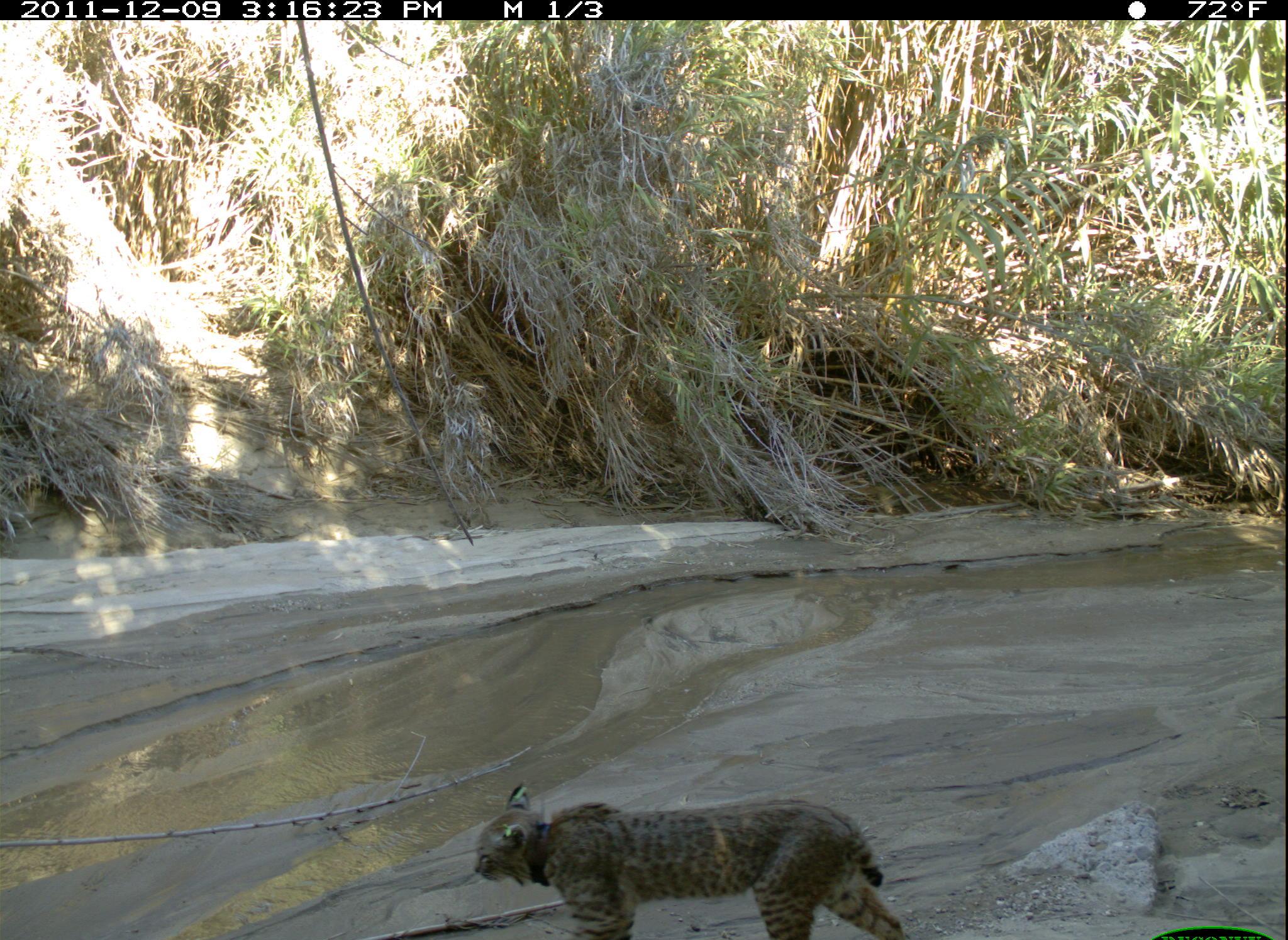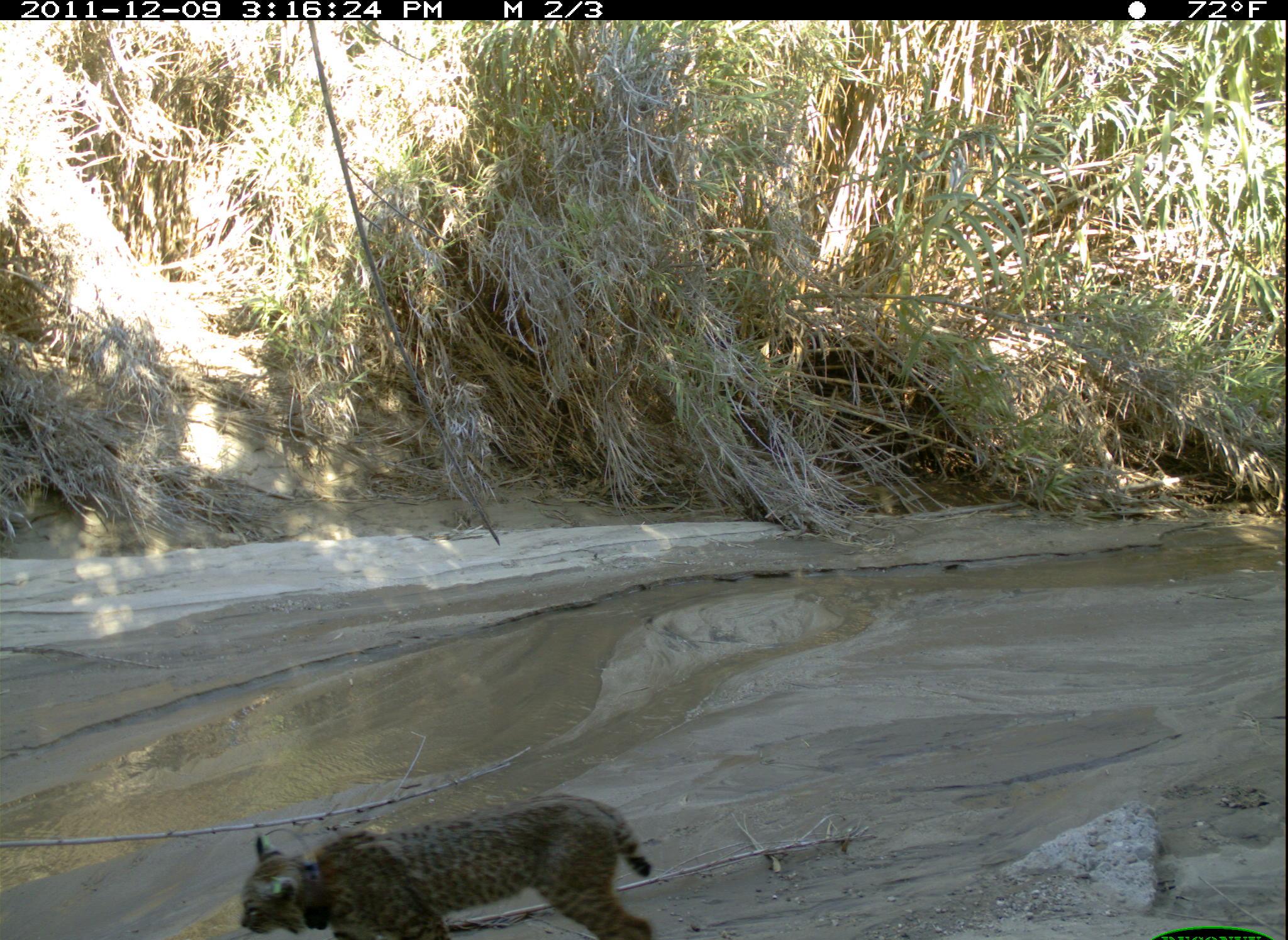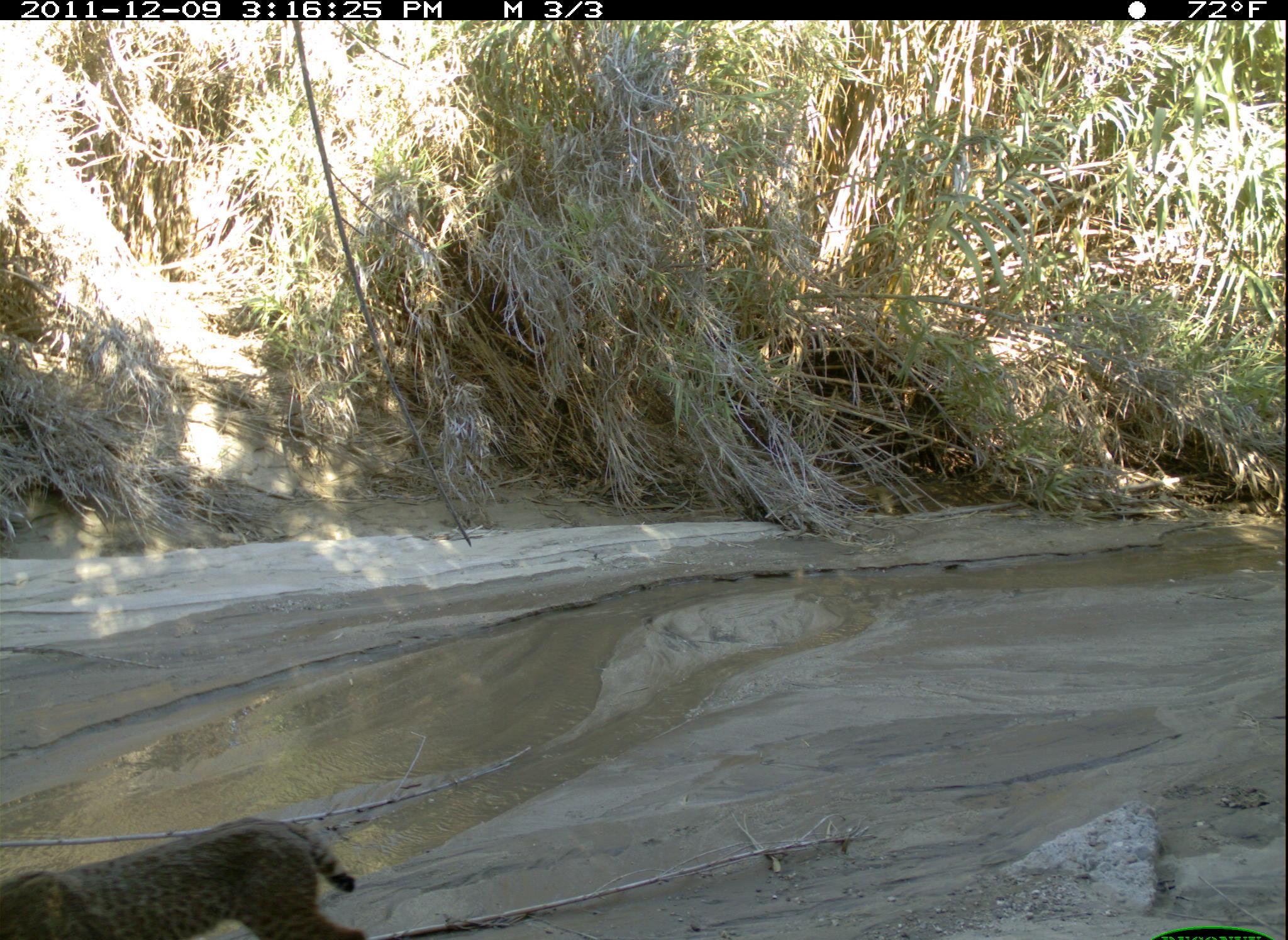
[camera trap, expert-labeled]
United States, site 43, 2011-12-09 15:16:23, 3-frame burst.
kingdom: Animalia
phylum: Chordata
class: Mammalia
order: Carnivora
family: Felidae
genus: Lynx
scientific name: Lynx rufus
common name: bobcat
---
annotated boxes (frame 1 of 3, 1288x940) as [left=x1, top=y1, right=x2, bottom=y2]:
bobcat: [left=462, top=775, right=919, bottom=940]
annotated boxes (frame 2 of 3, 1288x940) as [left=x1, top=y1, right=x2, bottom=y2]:
bobcat: [left=230, top=781, right=670, bottom=940]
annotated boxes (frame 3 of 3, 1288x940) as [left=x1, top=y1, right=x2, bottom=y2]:
bobcat: [left=3, top=805, right=383, bottom=940]